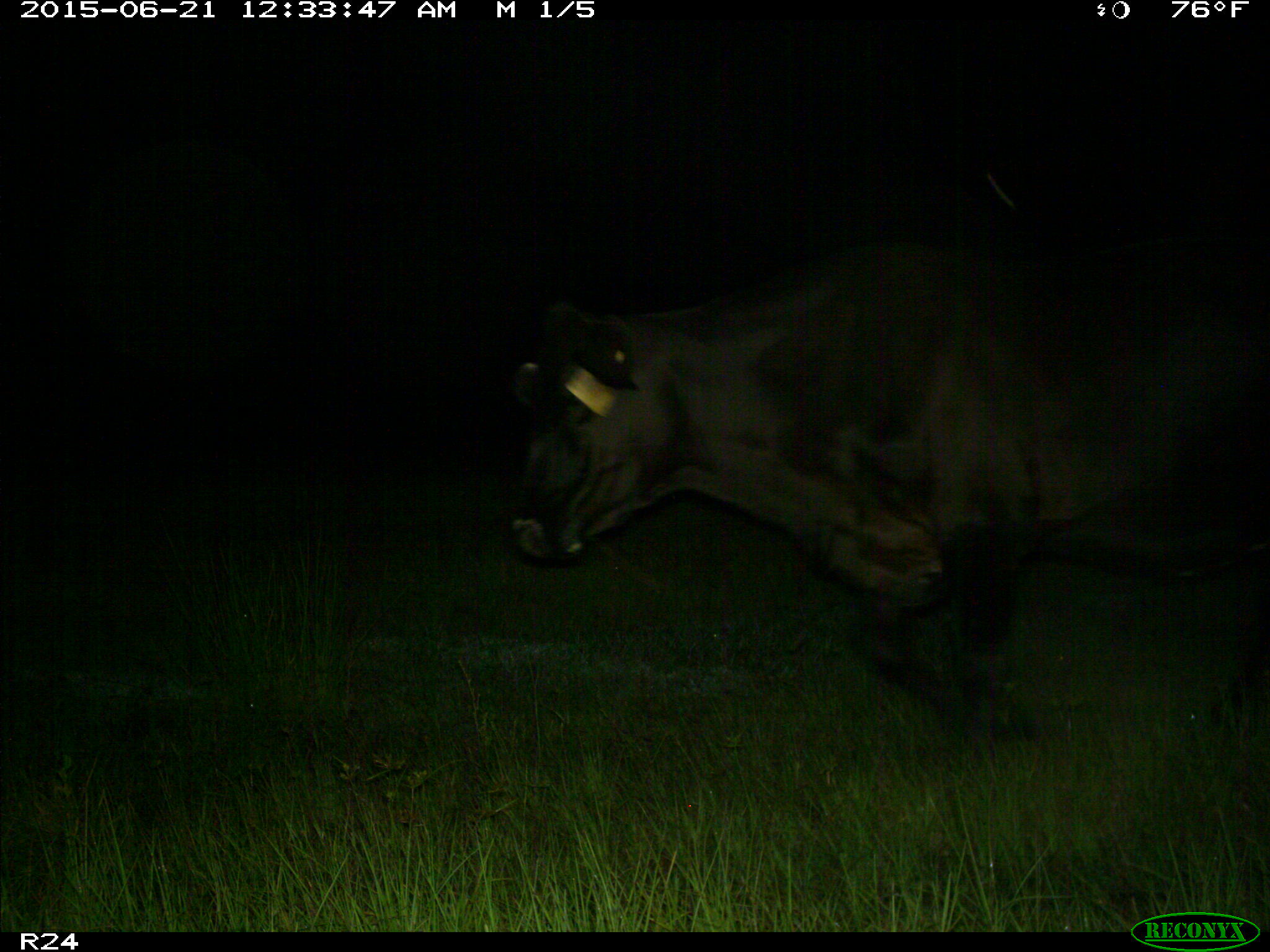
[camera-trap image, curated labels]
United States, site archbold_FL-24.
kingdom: Animalia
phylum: Chordata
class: Mammalia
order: Artiodactyla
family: Bovidae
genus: Bos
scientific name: Bos taurus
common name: domestic cow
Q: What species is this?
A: Bos taurus (domestic cow).